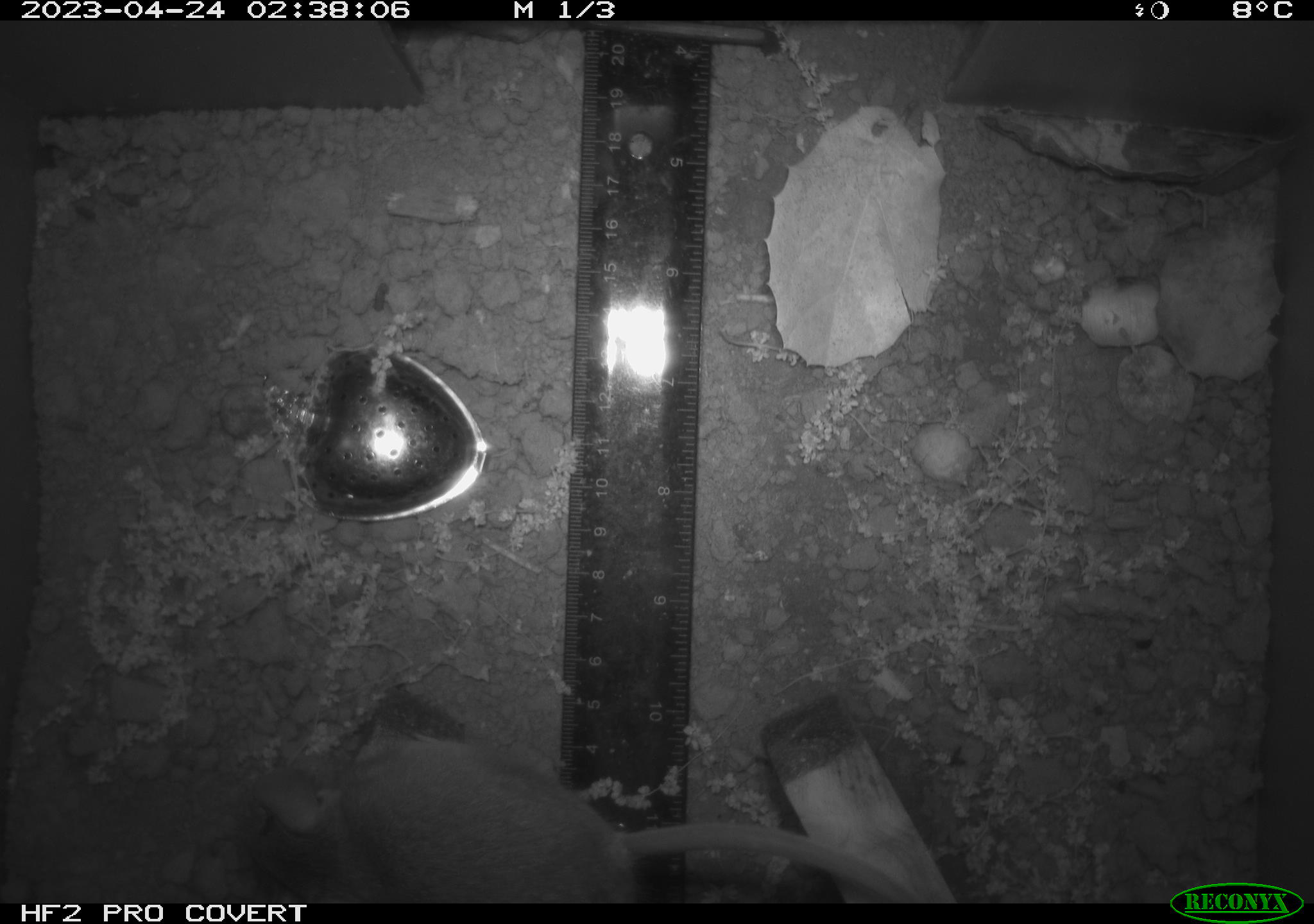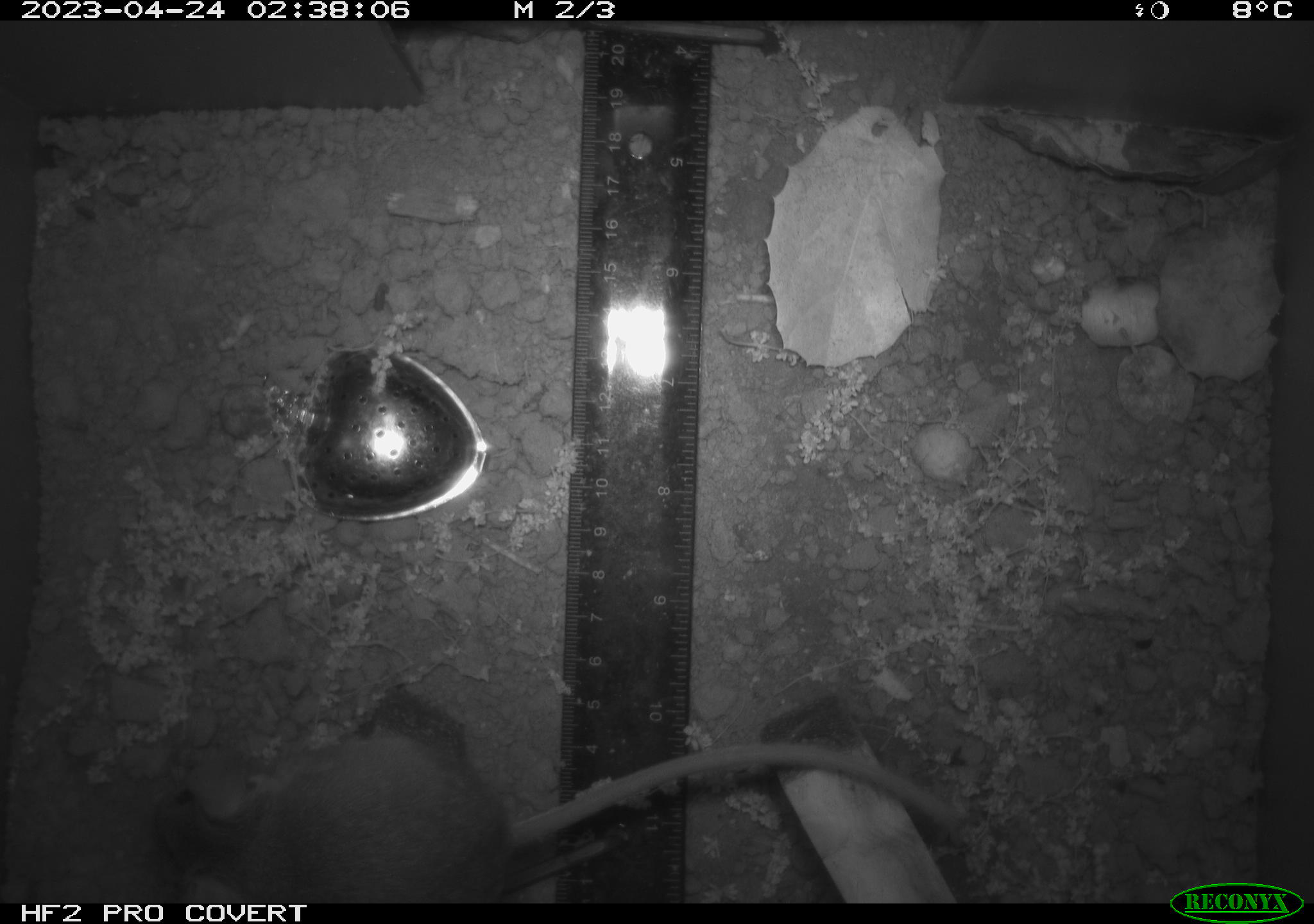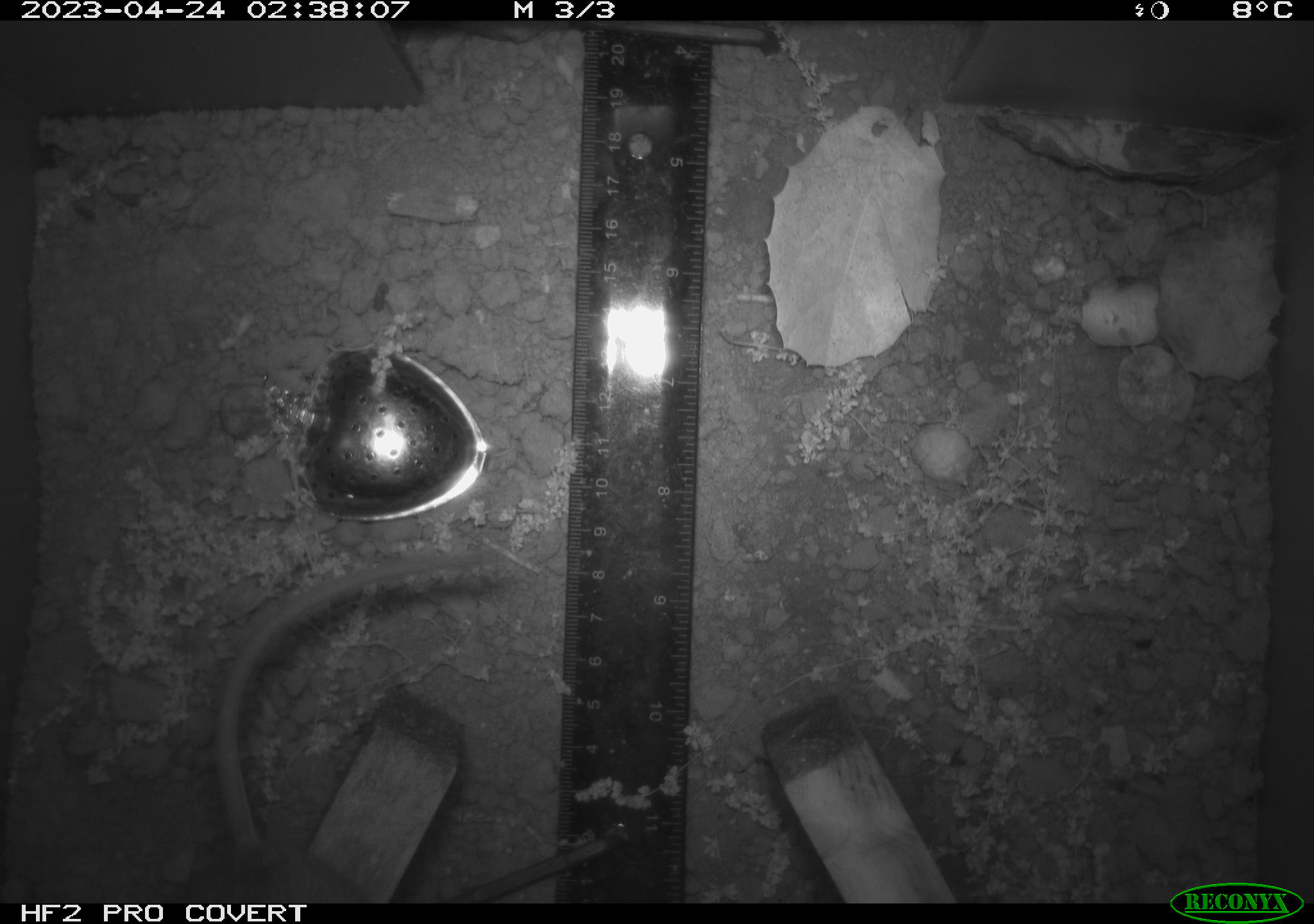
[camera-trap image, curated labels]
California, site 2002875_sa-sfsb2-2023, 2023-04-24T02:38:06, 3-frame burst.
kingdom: Animalia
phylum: Chordata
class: Mammalia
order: Rodentia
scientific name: Rodentia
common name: mouse species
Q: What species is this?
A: Mouse species (Rodentia).